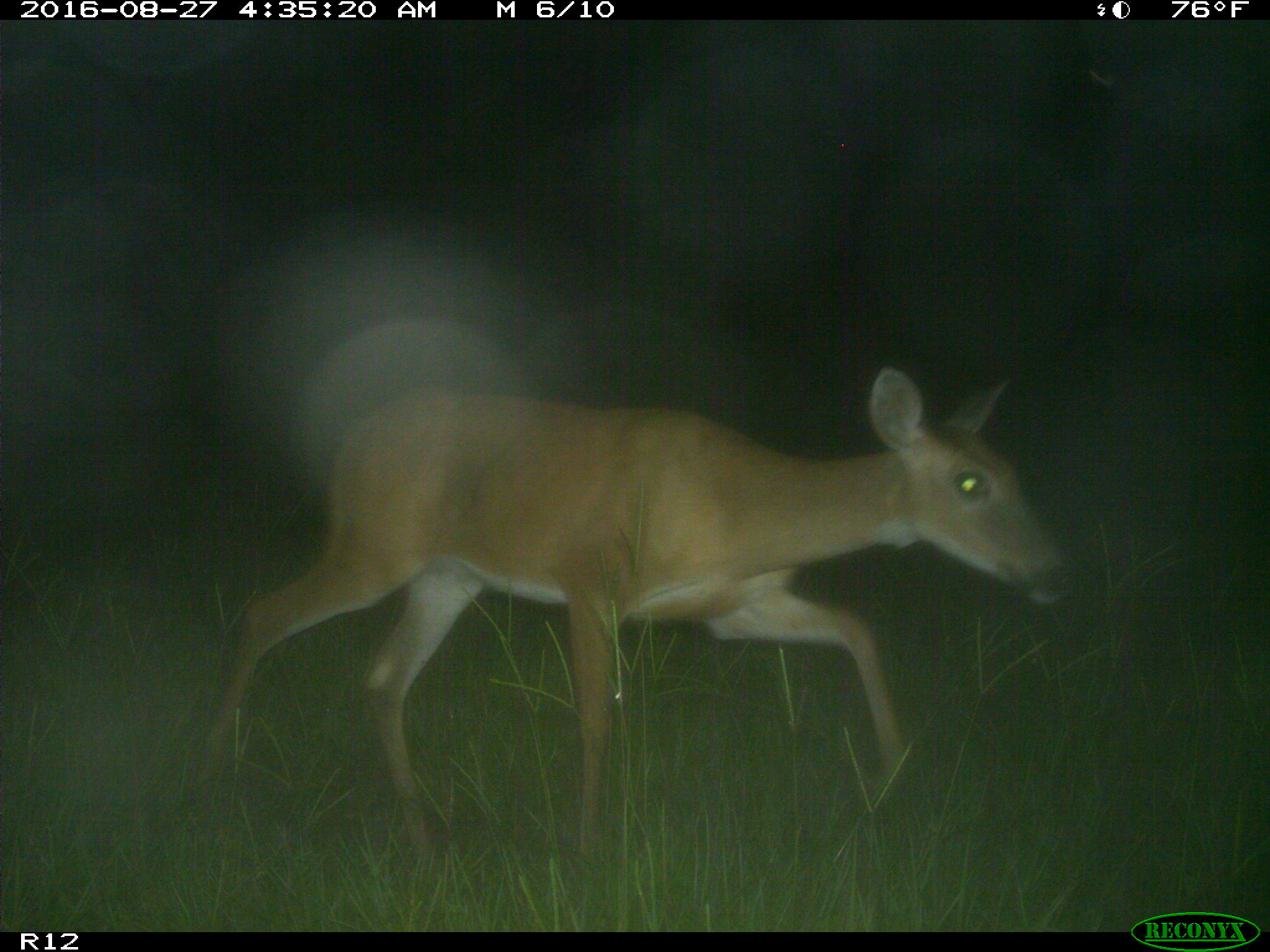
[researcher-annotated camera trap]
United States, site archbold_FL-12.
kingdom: Animalia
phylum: Chordata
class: Mammalia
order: Artiodactyla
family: Cervidae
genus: Odocoileus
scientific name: Odocoileus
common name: deer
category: unidentified deer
Unidentified deer (deer) (Odocoileus).